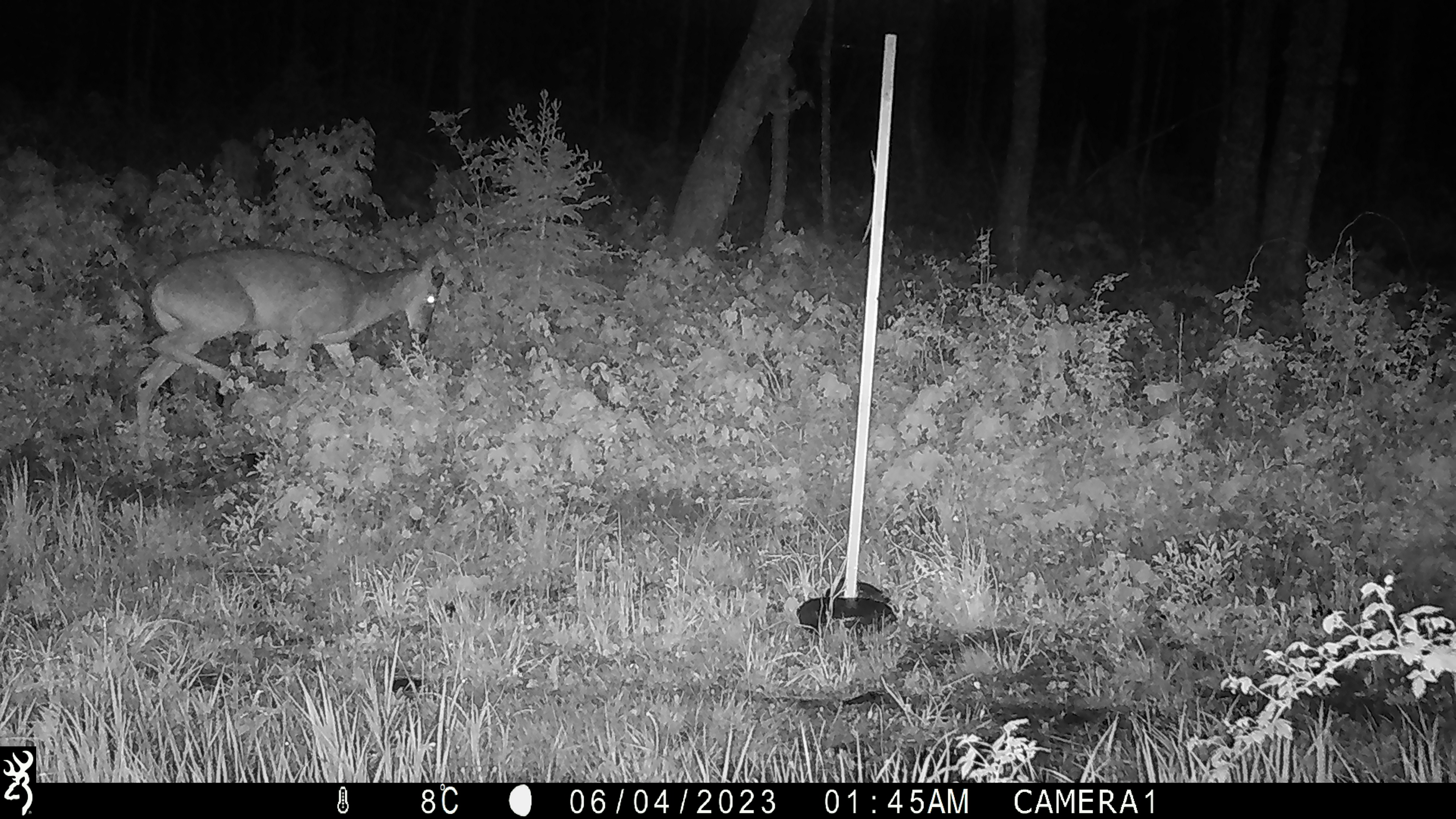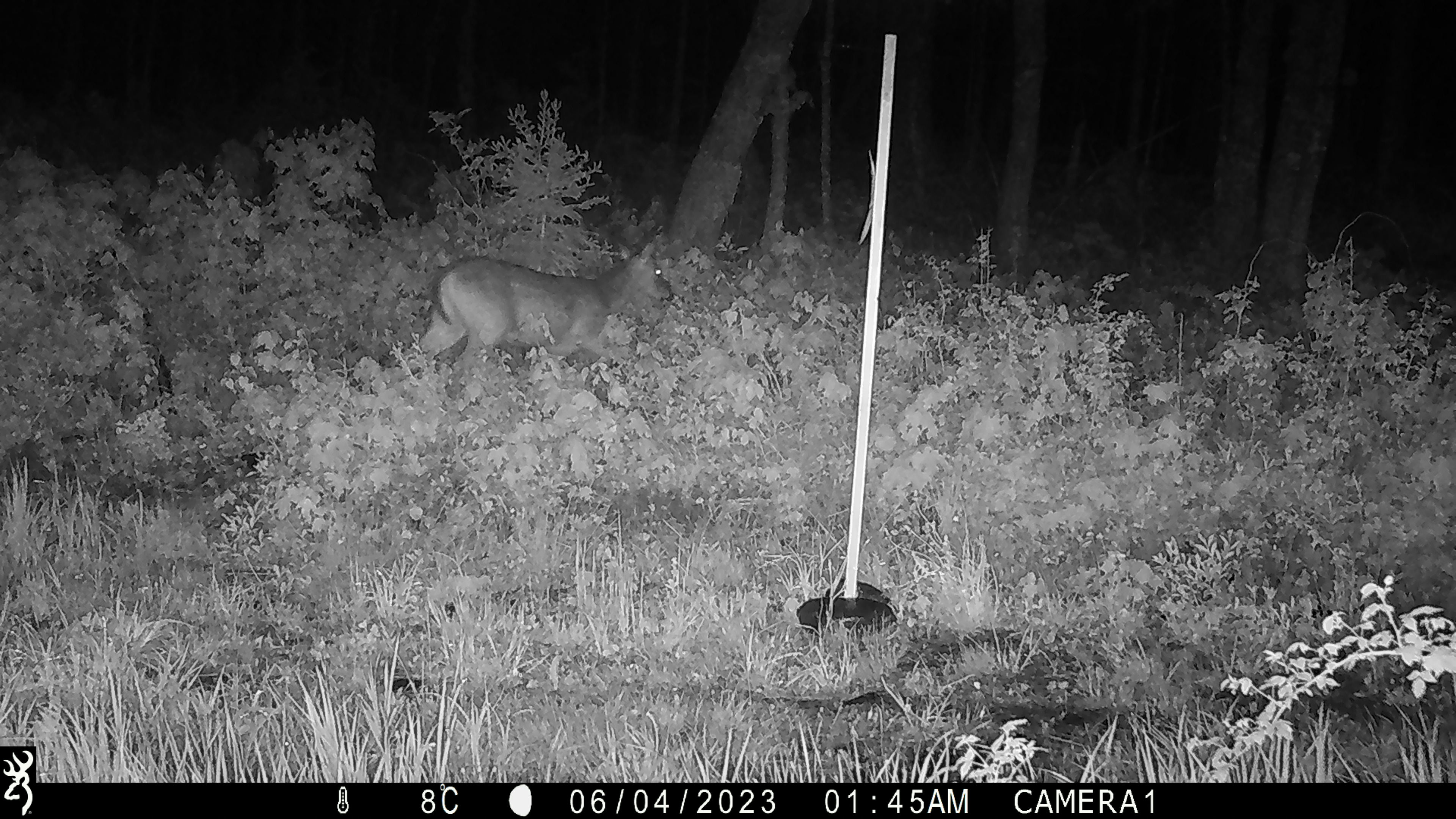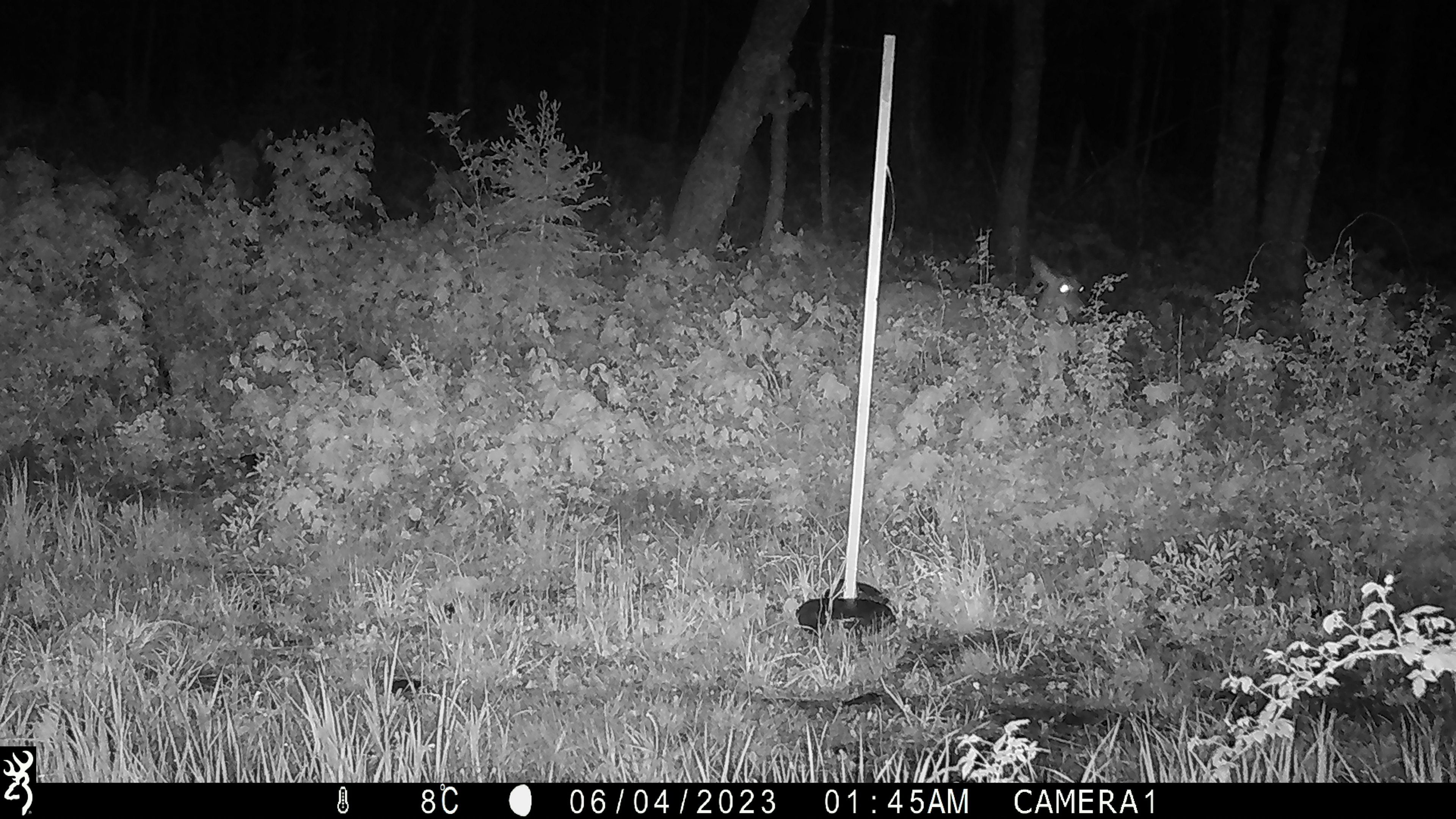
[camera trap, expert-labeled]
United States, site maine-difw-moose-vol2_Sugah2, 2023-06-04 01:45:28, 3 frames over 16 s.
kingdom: Animalia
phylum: Chordata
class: Mammalia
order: Artiodactyla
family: Cervidae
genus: Odocoileus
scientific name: Odocoileus virginianus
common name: white-tailed deer